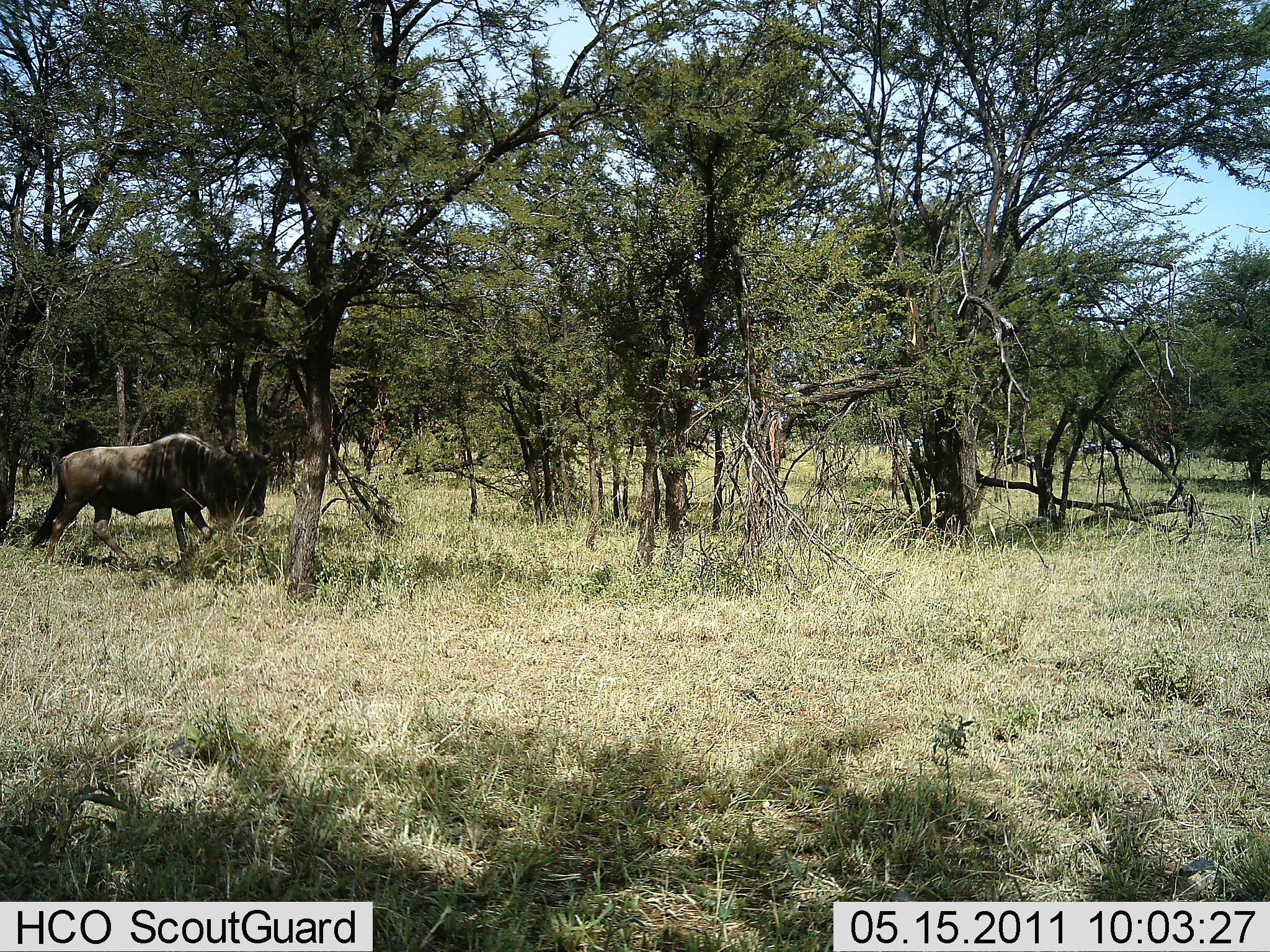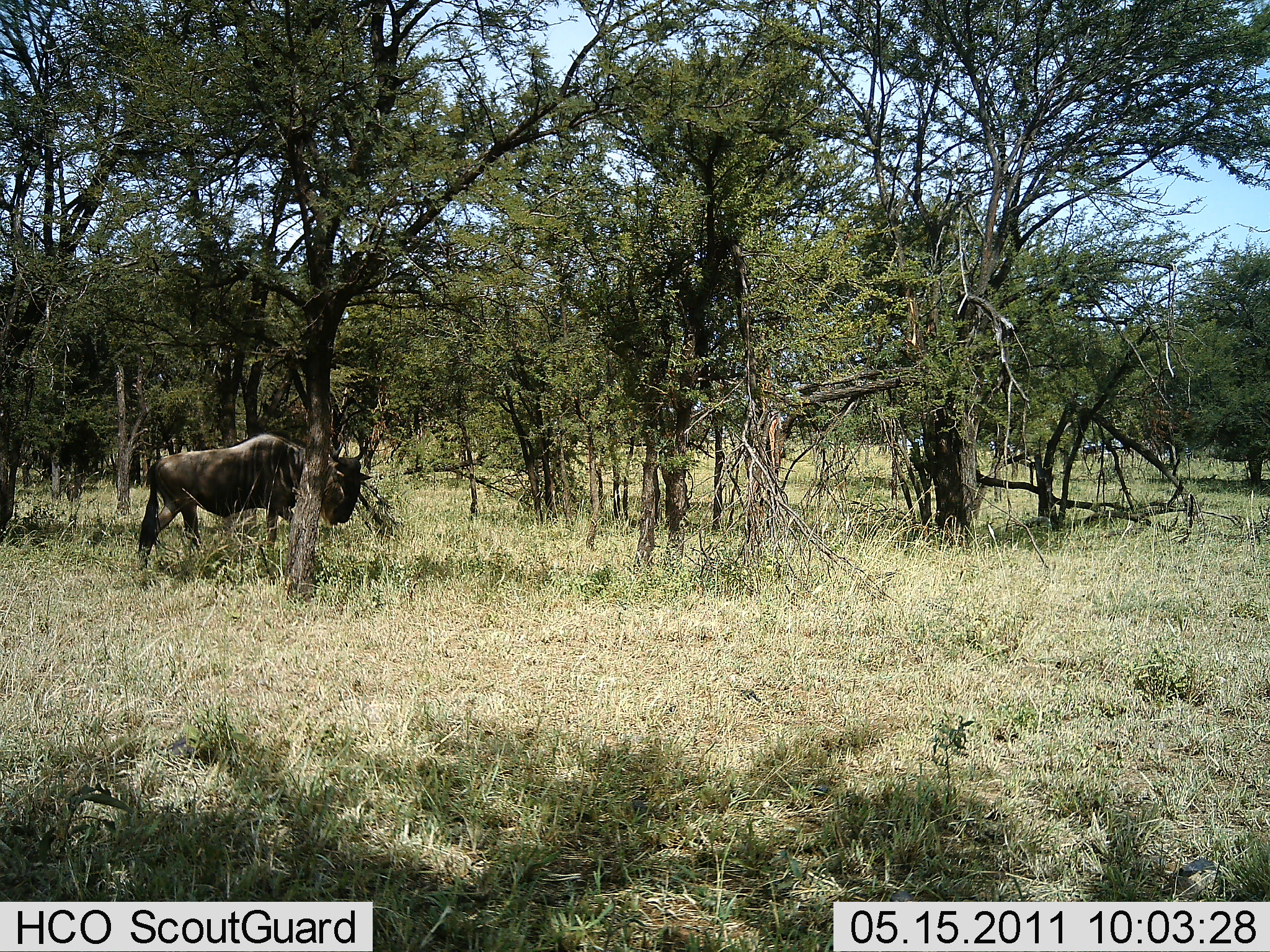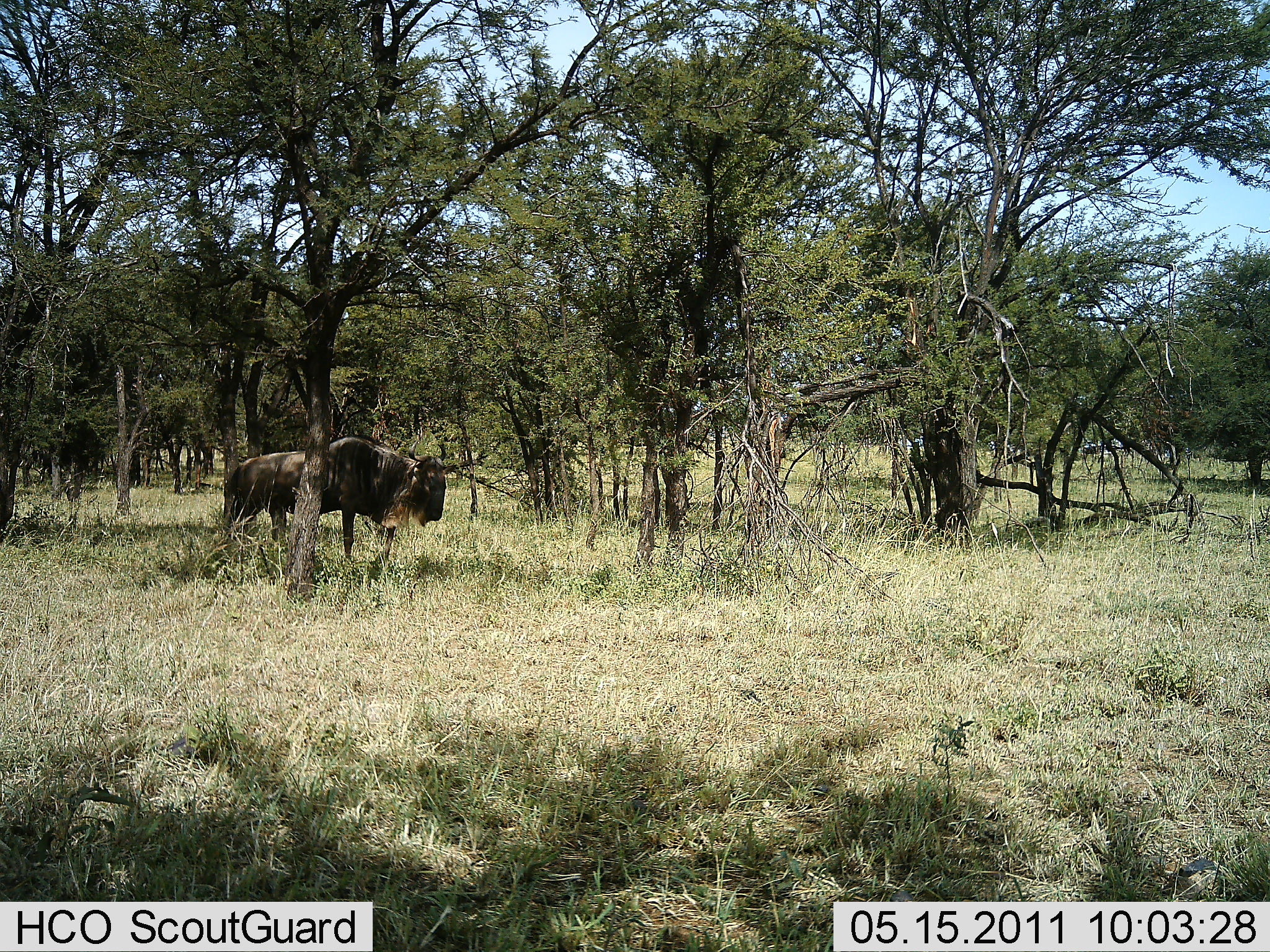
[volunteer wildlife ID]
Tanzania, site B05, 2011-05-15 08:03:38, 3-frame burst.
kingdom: Animalia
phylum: Chordata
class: Mammalia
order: Artiodactyla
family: Bovidae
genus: Connochaetes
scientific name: Connochaetes taurinus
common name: blue wildebeest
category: wildebeest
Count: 2.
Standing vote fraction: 30%.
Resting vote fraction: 10%.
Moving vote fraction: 70%.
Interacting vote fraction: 0%.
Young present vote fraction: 0%.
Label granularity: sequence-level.